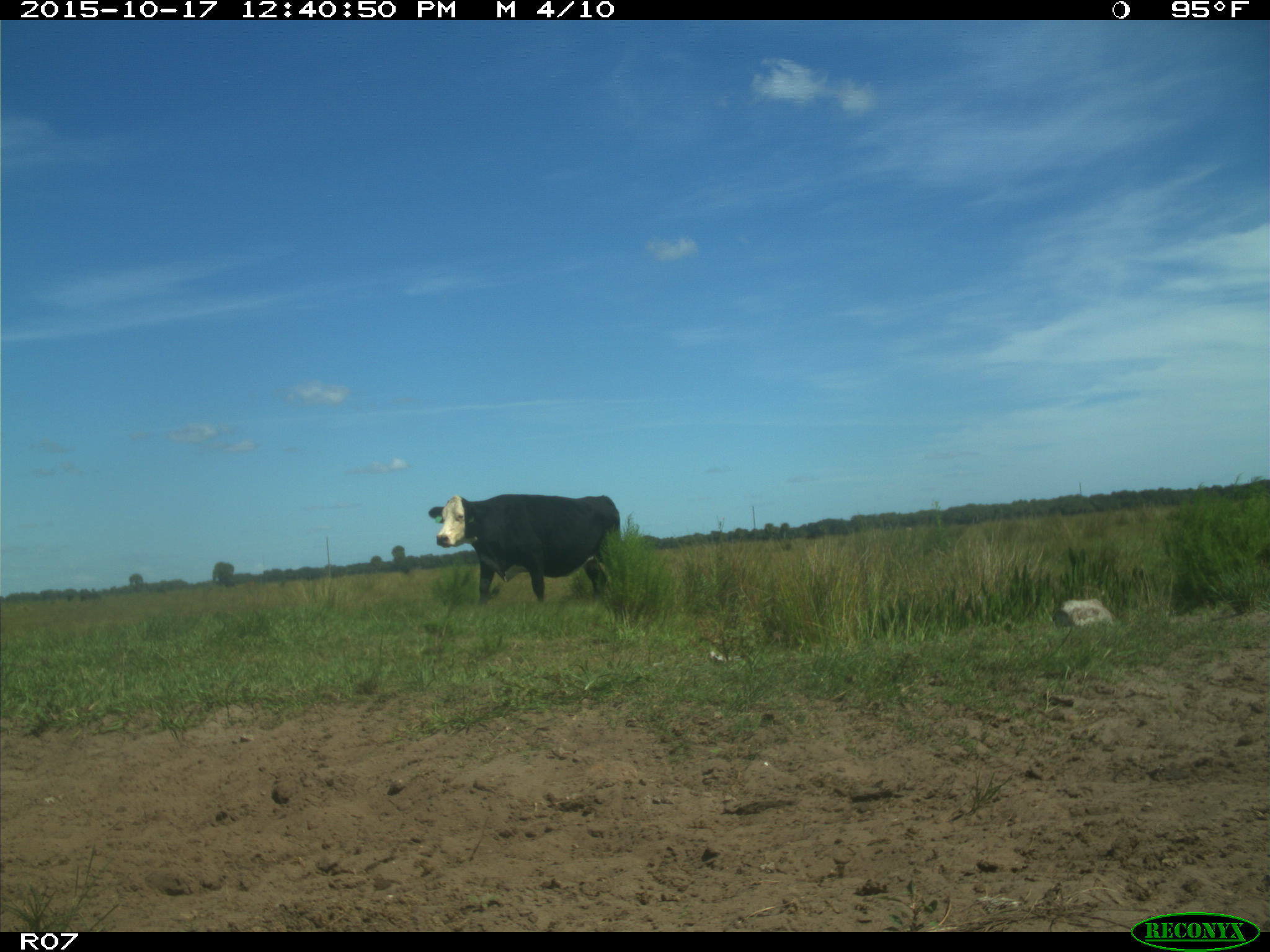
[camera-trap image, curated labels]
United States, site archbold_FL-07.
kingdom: Animalia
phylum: Chordata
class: Mammalia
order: Artiodactyla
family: Bovidae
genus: Bos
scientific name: Bos taurus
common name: domestic cow